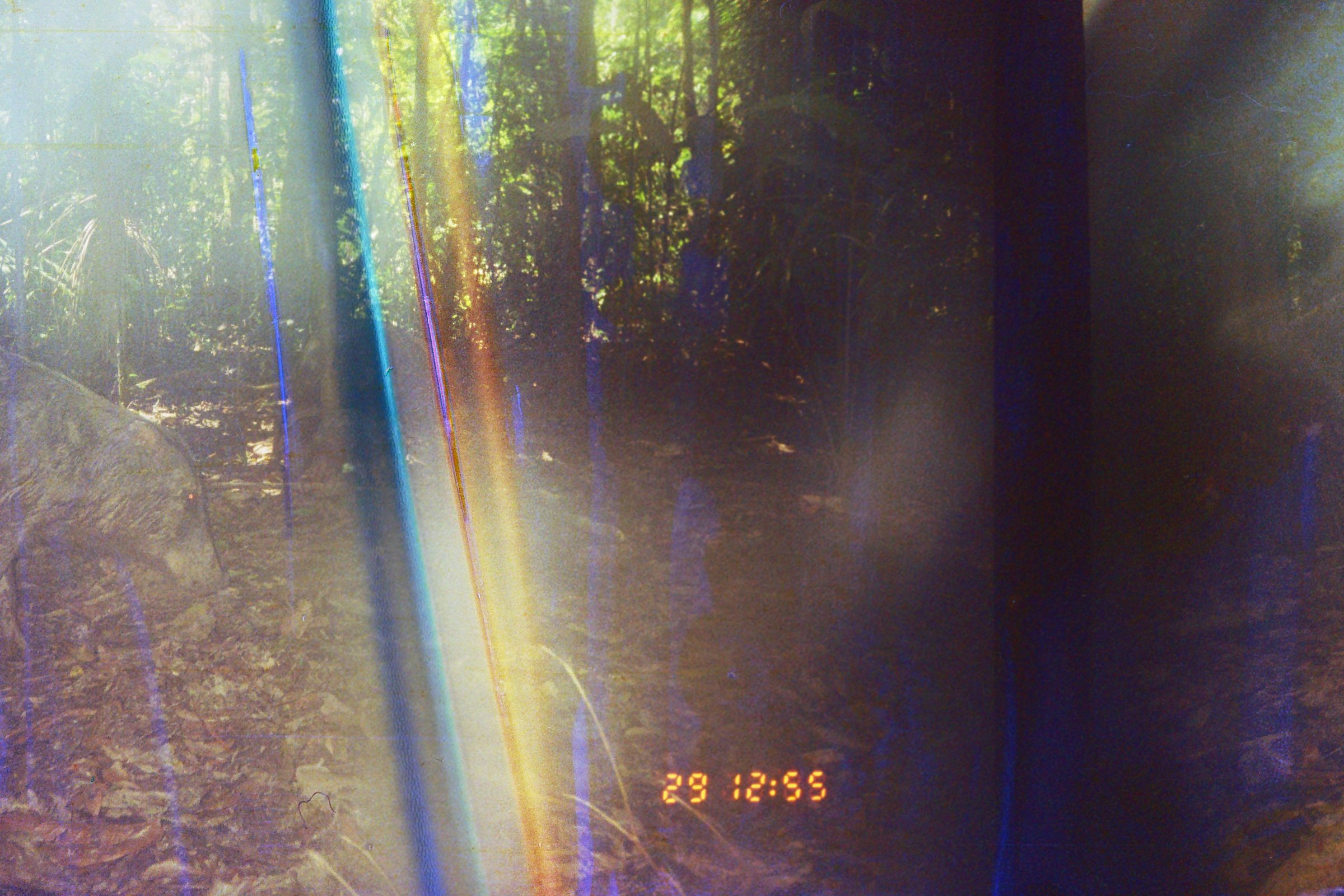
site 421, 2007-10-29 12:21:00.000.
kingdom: Animalia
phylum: Chordata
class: Mammalia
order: Artiodactyla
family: Tayassuidae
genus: Tayassu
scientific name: Tayassu pecari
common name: white-lipped peccary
Tayassu pecari (white-lipped peccary).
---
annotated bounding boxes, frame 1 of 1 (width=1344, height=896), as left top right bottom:
tayassu pecari: 1 350 229 663